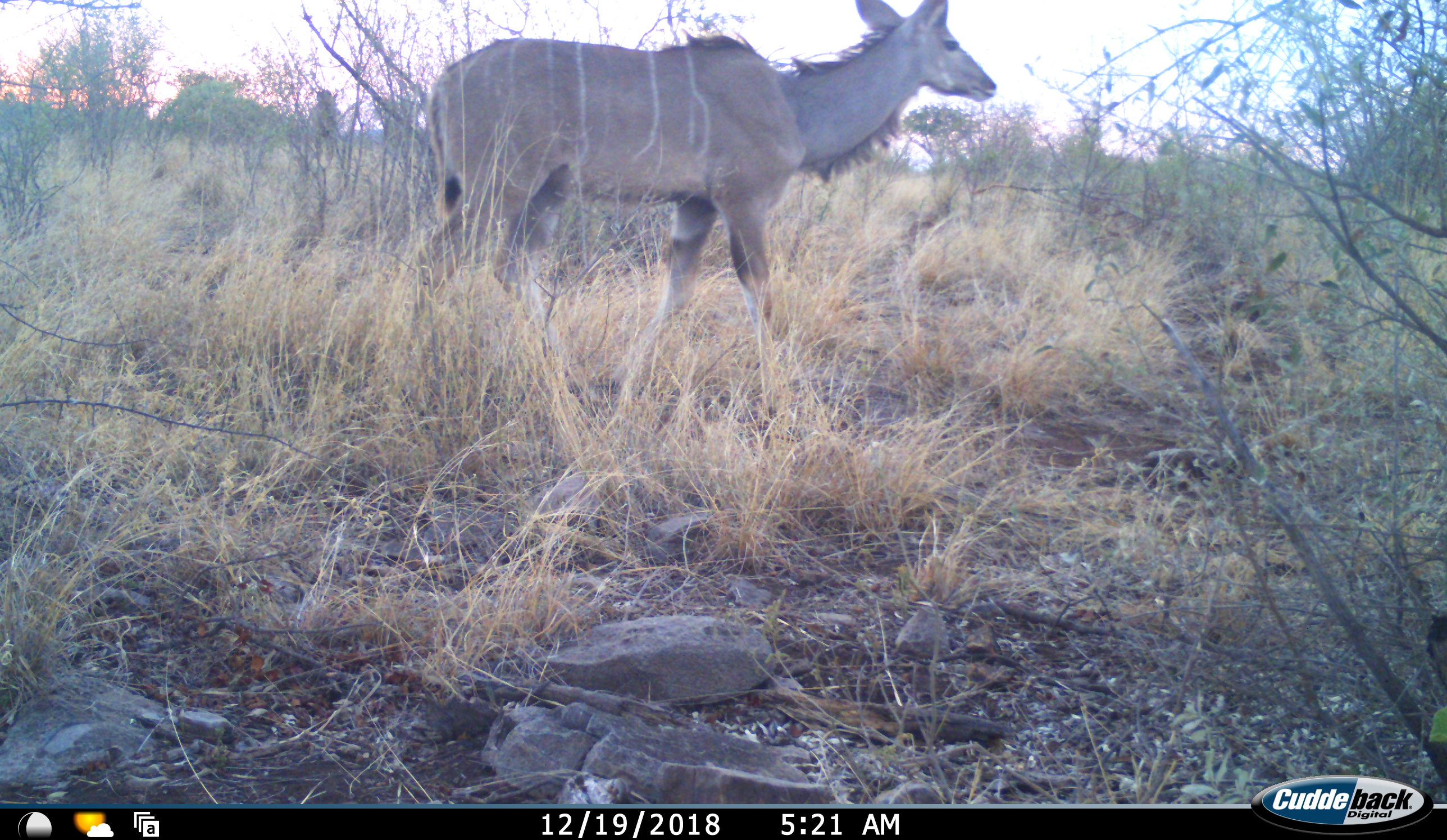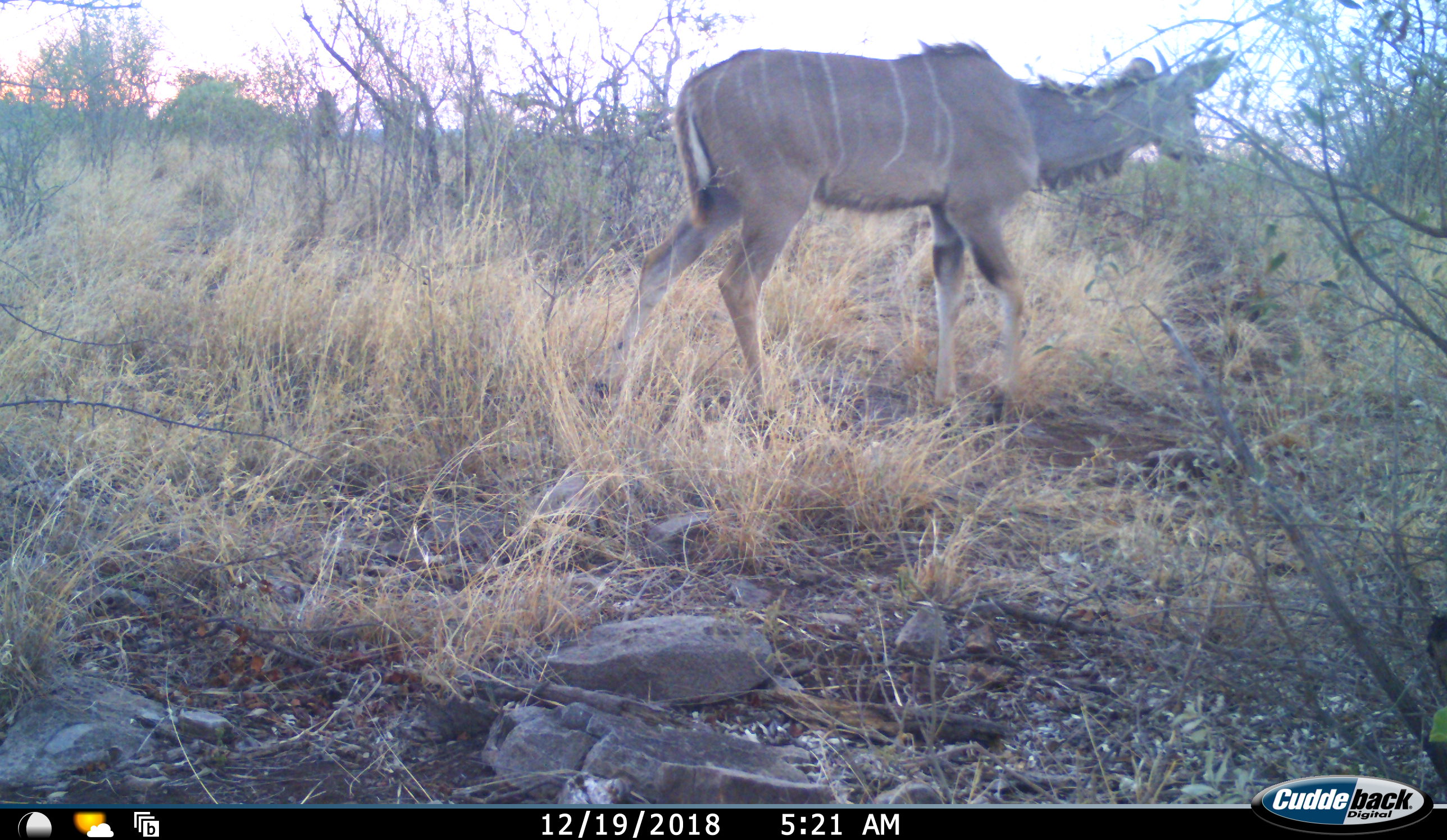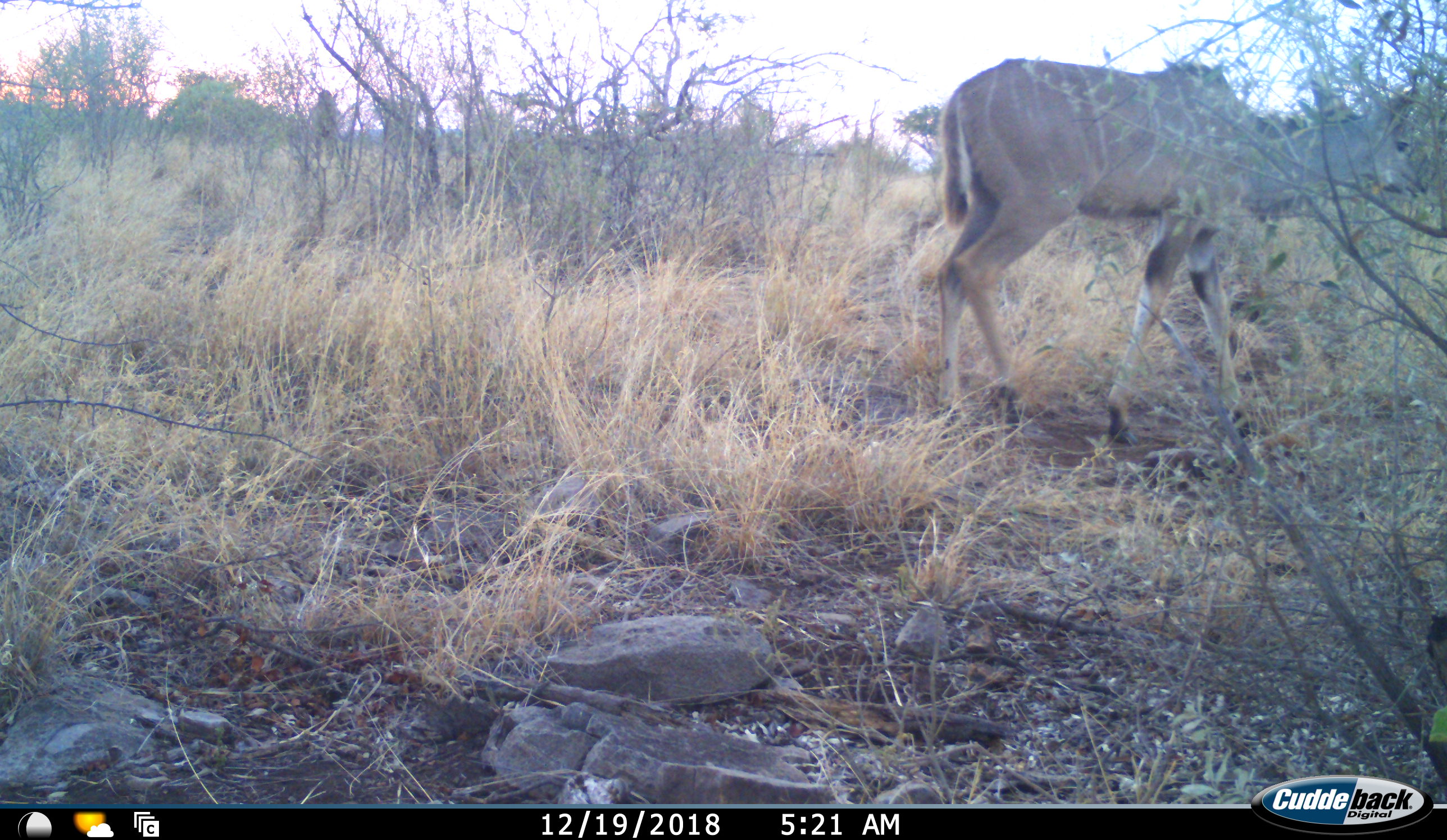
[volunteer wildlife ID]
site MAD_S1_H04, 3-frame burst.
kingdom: Animalia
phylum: Chordata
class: Mammalia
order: Artiodactyla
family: Bovidae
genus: Tragelaphus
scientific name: Tragelaphus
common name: kudu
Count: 1.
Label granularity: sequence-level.